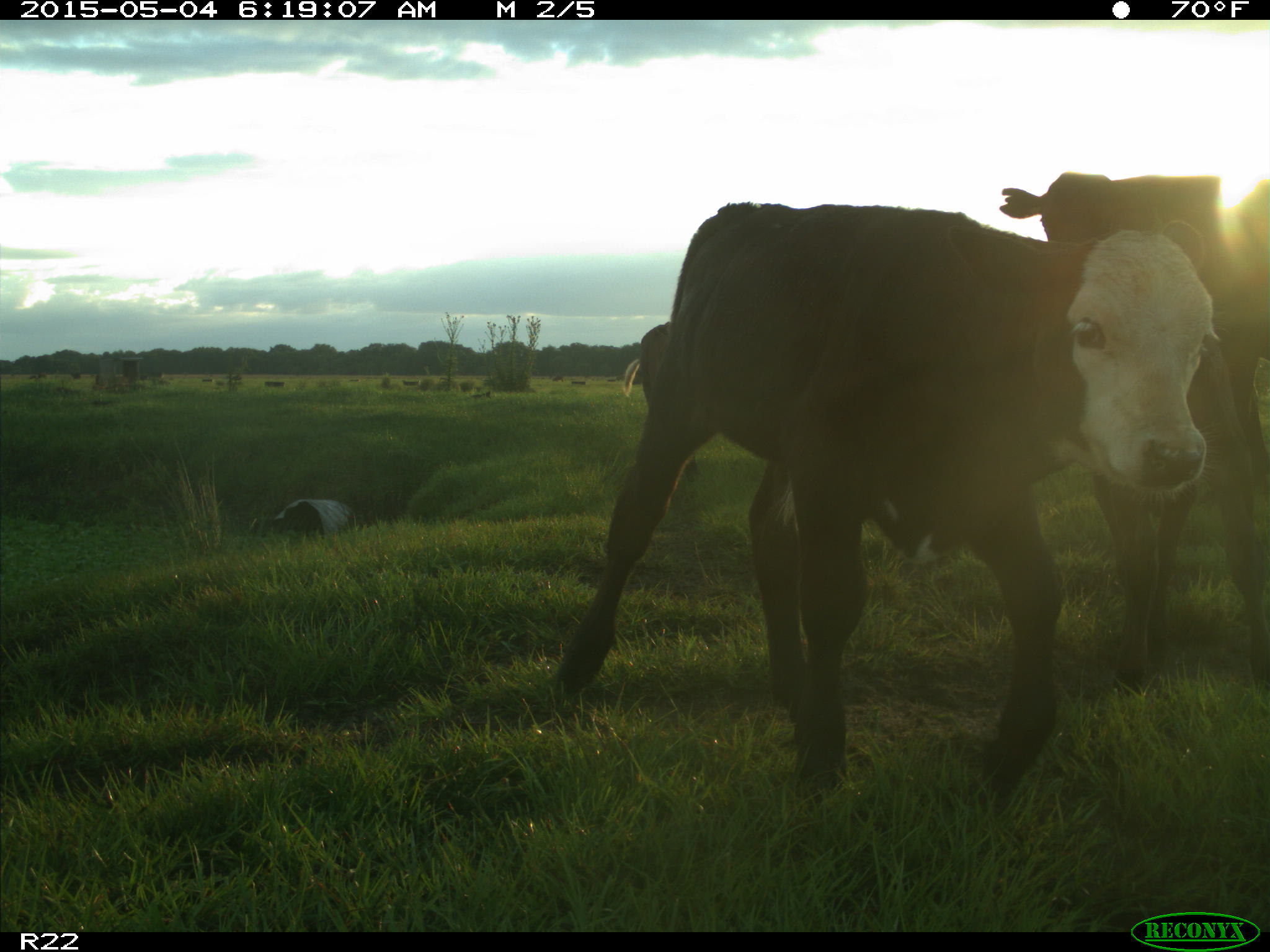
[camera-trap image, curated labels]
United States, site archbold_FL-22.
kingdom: Animalia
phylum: Chordata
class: Mammalia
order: Artiodactyla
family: Bovidae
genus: Bos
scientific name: Bos taurus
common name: domestic cow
Bos taurus (domestic cow).